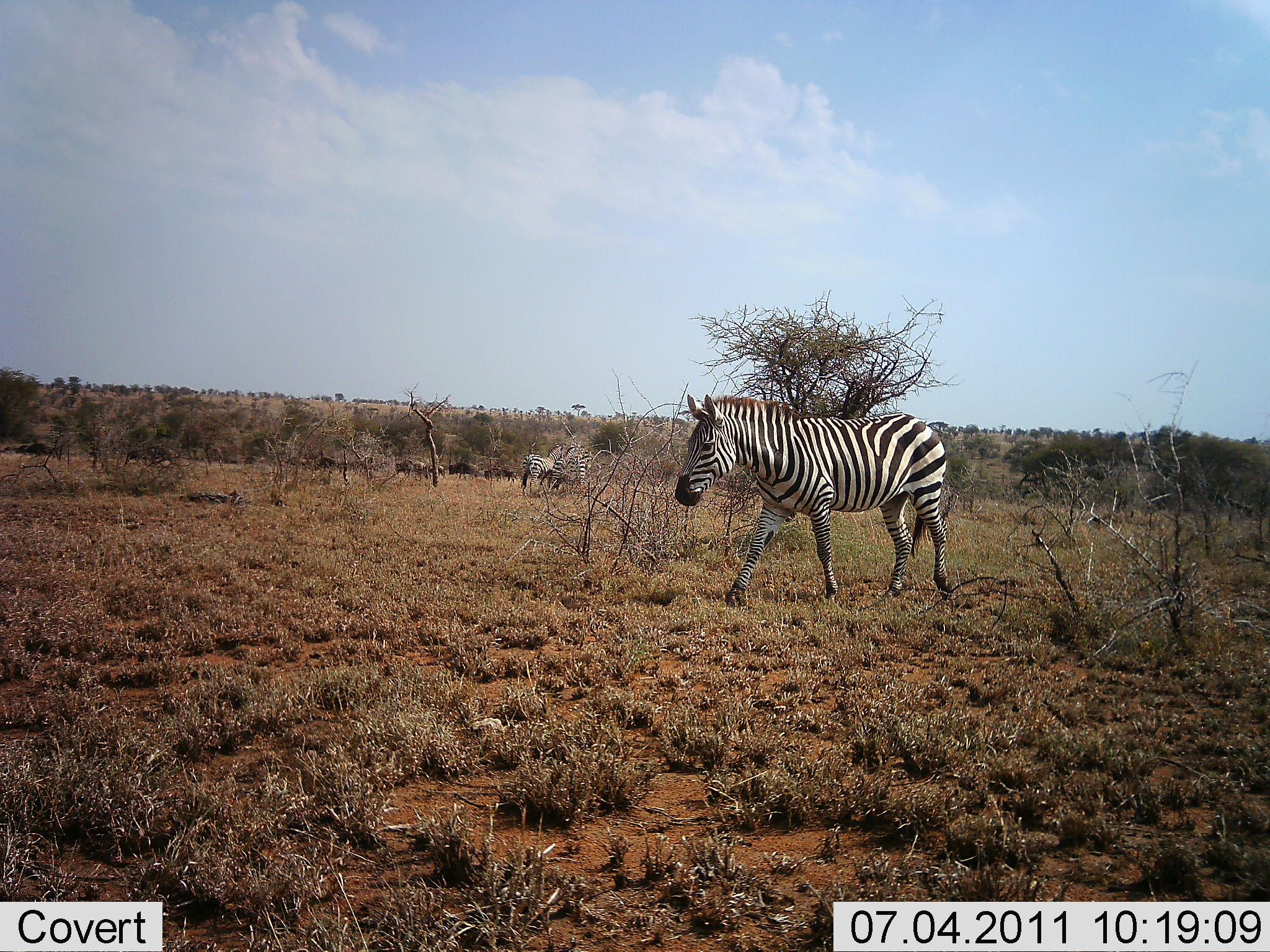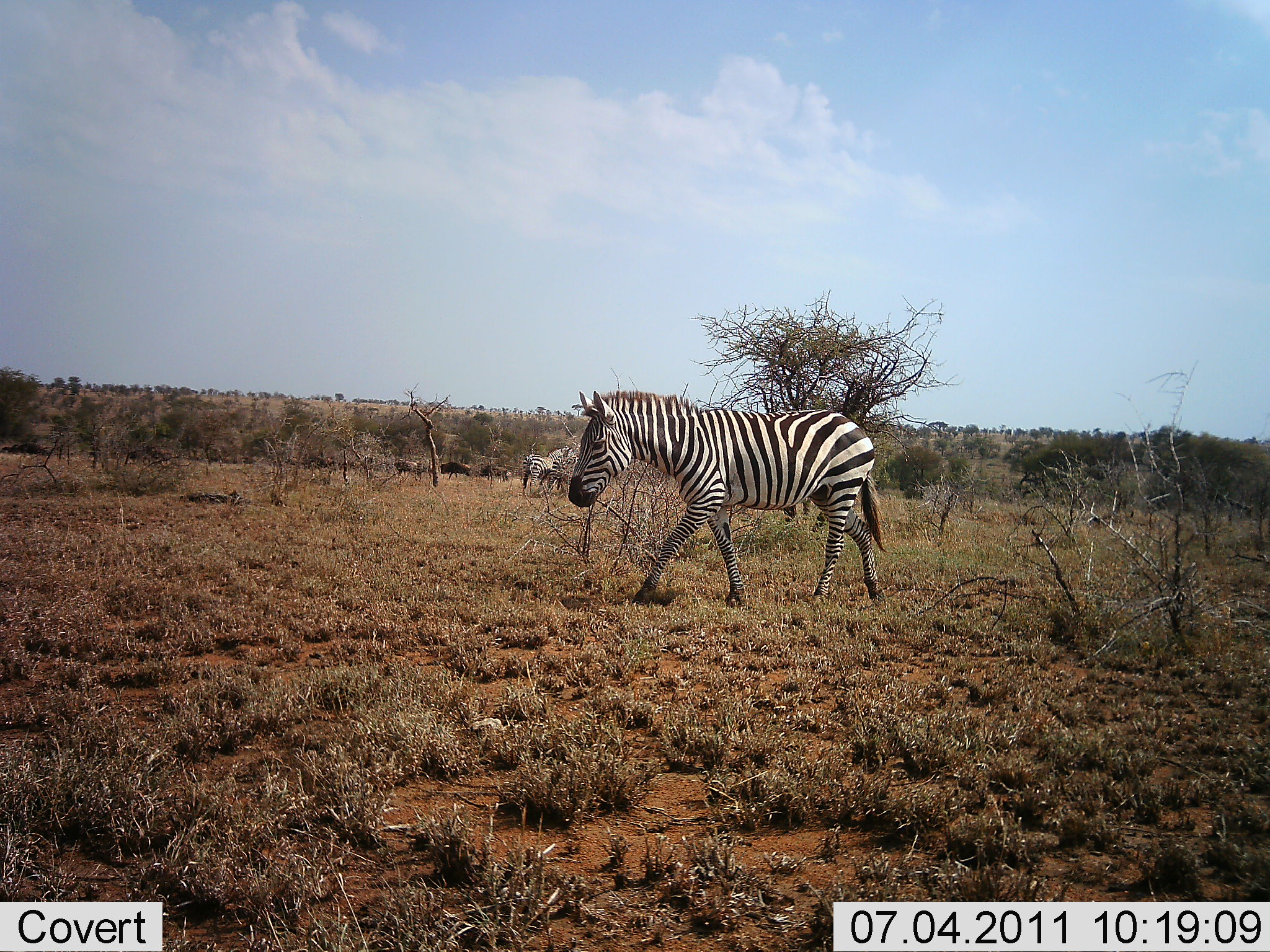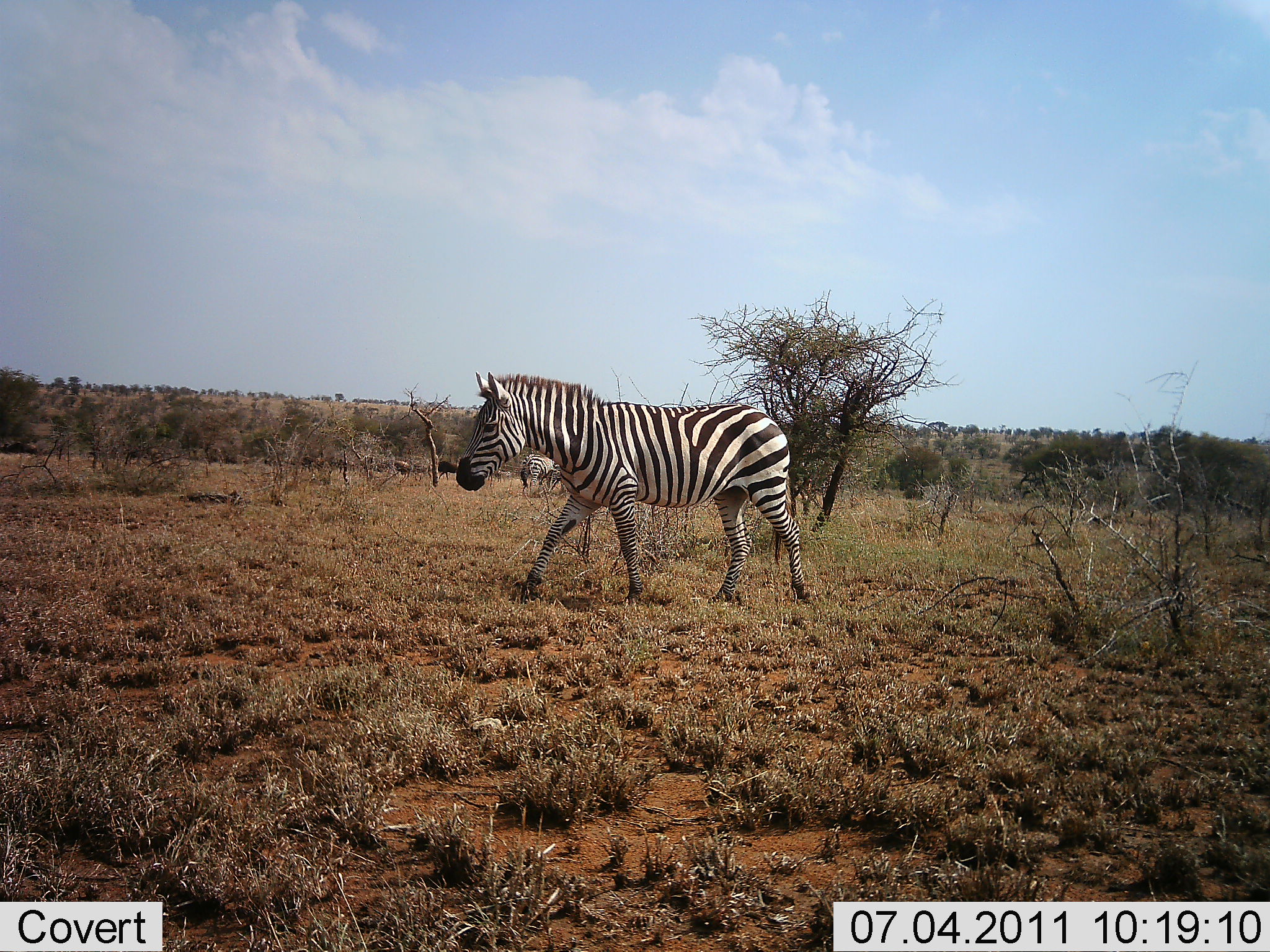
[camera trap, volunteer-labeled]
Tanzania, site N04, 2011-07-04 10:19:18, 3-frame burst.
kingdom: Animalia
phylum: Chordata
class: Mammalia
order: Artiodactyla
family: Bovidae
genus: Connochaetes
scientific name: Connochaetes taurinus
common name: blue wildebeest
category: wildebeest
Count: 11-50.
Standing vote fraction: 0%.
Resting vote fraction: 0%.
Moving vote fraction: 100%.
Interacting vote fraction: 0%.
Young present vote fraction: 0%.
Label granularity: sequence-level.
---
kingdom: Animalia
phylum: Chordata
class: Mammalia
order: Perissodactyla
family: Equidae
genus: Equus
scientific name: Equus quagga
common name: plains zebra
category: zebra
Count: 2.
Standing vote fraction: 45%.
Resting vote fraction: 5%.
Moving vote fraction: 90%.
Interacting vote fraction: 0%.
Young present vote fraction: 5%.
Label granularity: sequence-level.